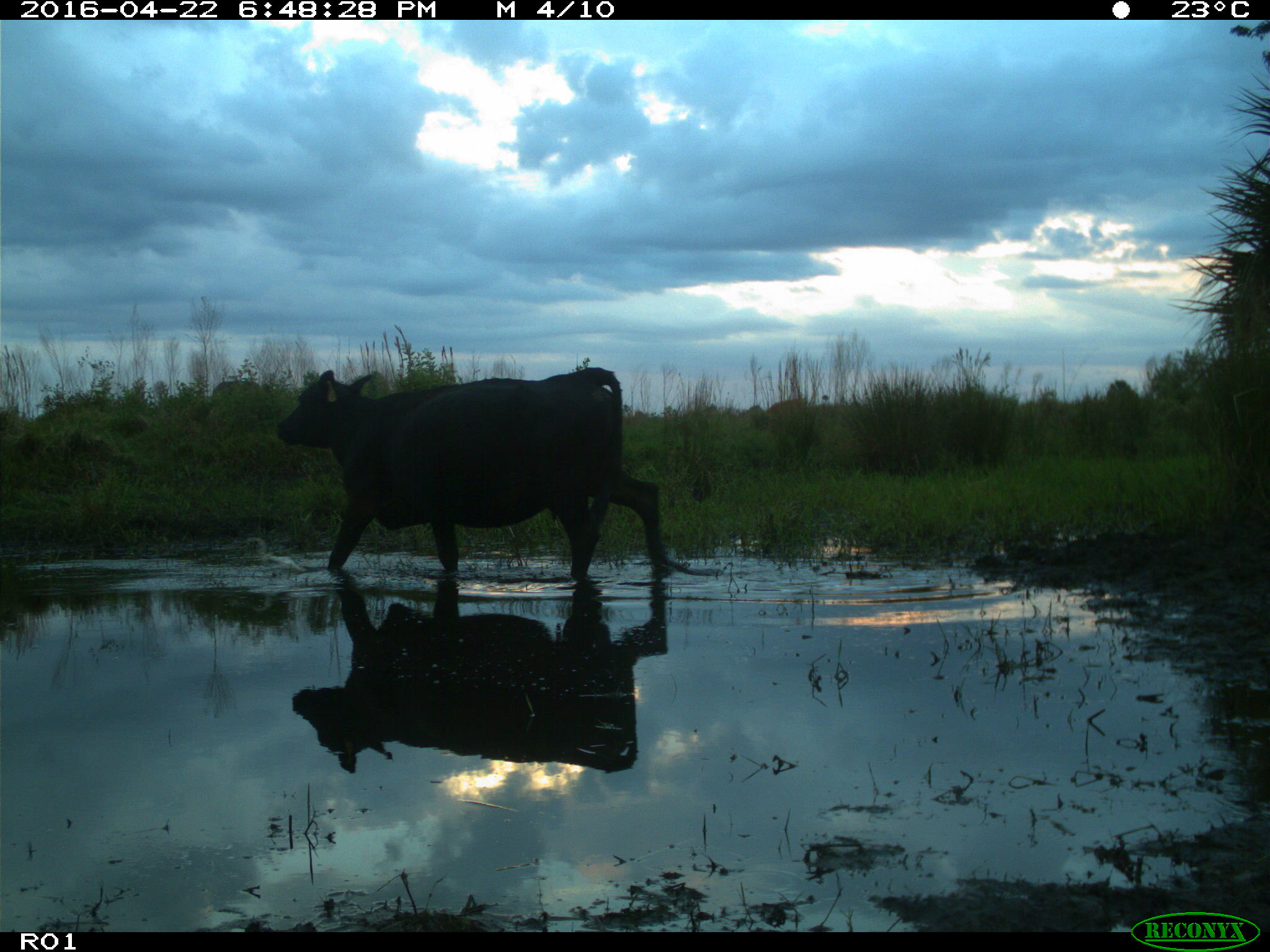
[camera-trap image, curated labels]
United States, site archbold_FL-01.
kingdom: Animalia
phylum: Chordata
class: Mammalia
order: Artiodactyla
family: Bovidae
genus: Bos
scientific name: Bos taurus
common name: domestic cow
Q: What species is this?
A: Bos taurus (domestic cow).